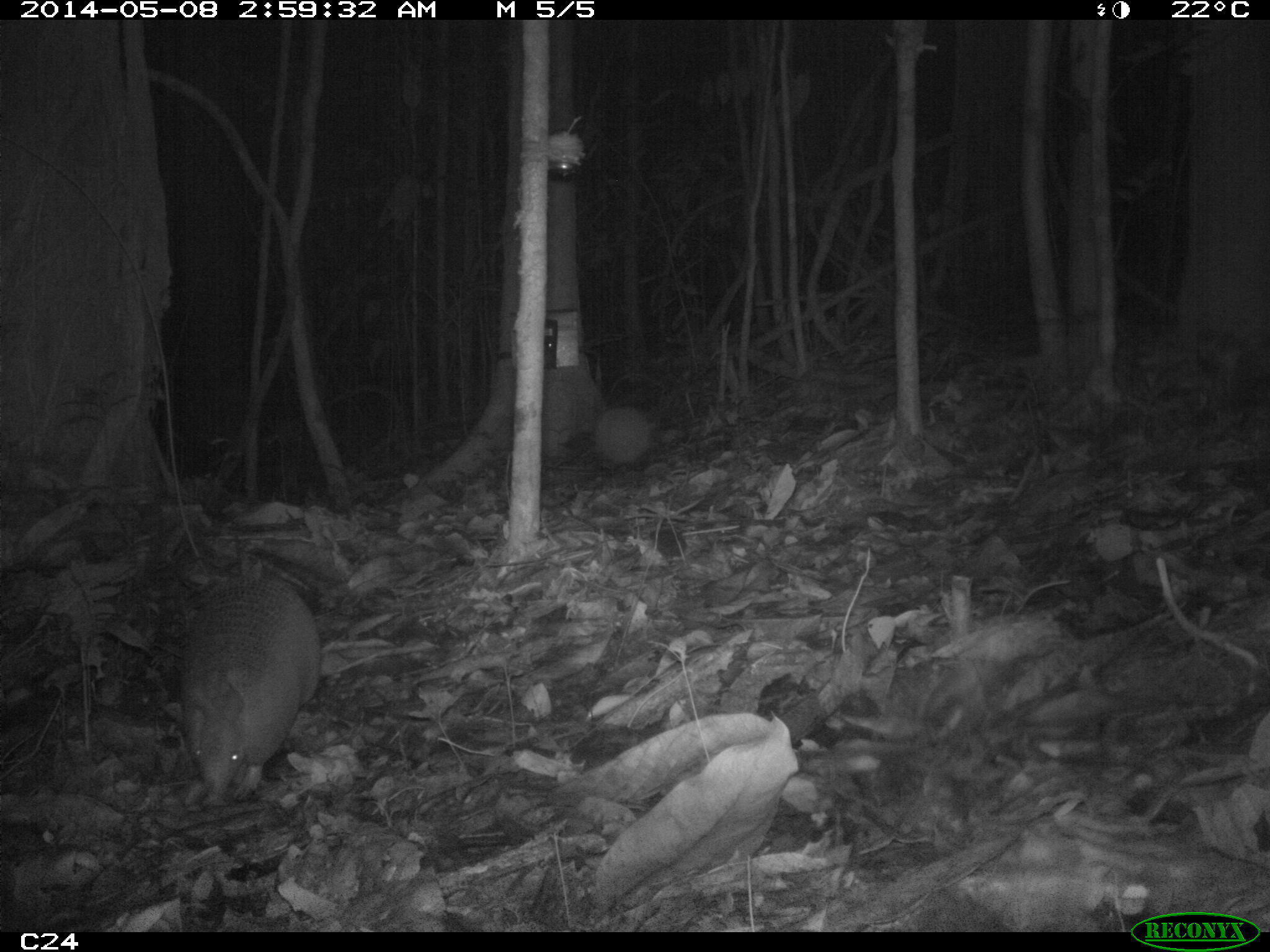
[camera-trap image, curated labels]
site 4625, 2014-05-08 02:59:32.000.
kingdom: Animalia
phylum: Chordata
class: Mammalia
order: Cingulata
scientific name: Cingulata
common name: armadillo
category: unknown armadillo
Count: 1.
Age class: adult.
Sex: male.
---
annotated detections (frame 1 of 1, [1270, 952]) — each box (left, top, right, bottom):
unknown armadillo: (161, 565, 322, 818); (592, 403, 654, 474)